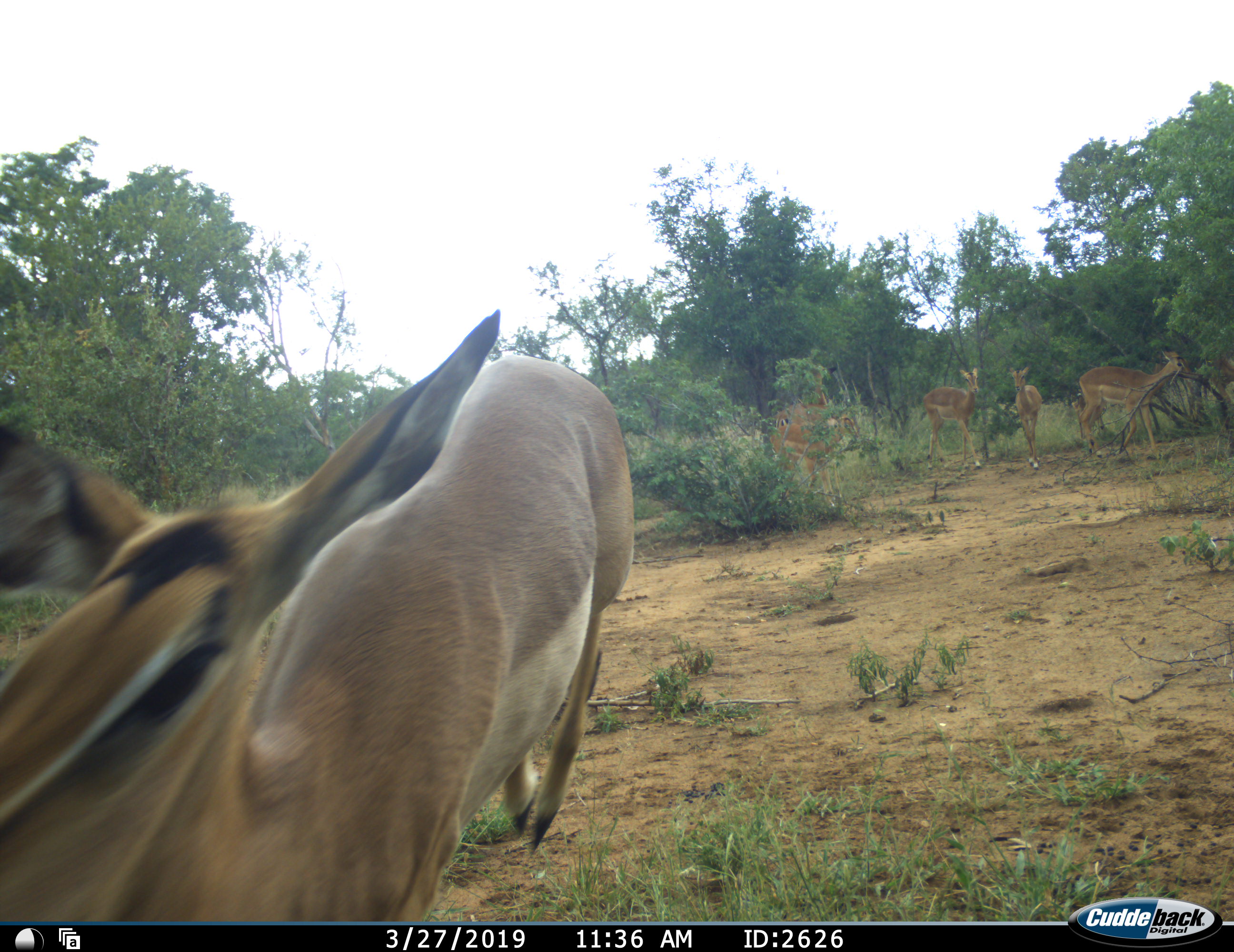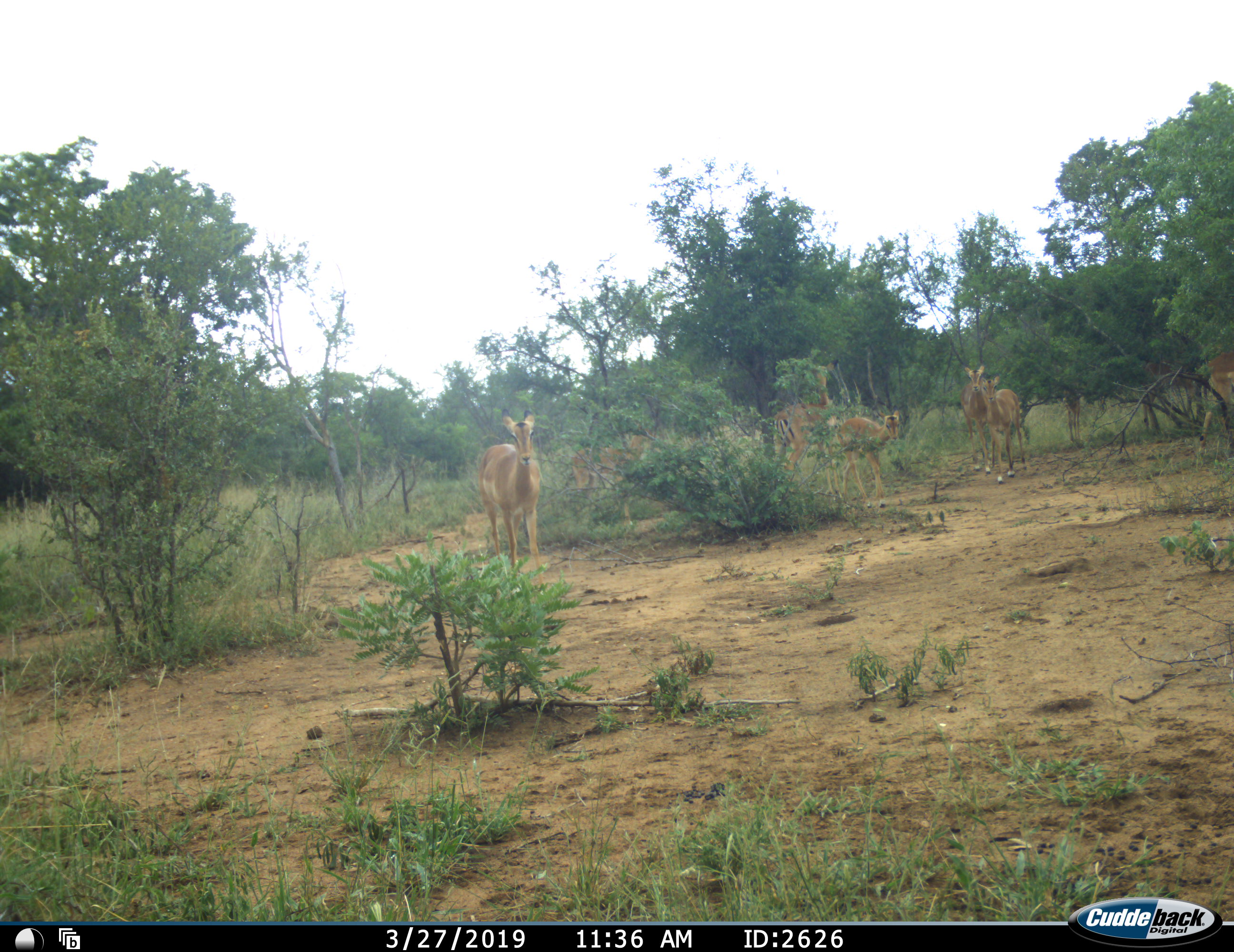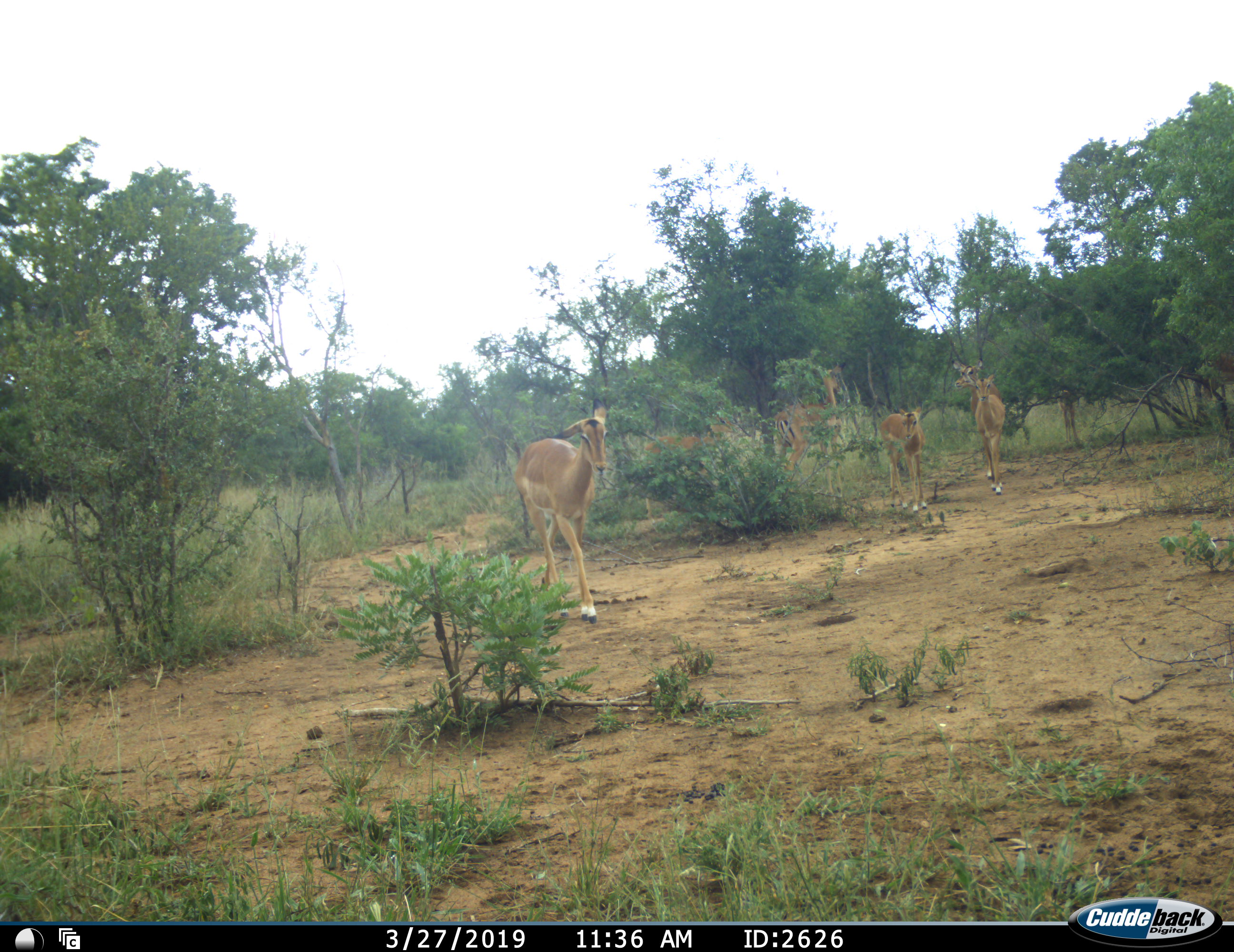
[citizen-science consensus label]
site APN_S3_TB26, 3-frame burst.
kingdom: Animalia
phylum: Chordata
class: Mammalia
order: Artiodactyla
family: Bovidae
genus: Aepyceros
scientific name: Aepyceros melampus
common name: impala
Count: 9.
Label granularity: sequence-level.